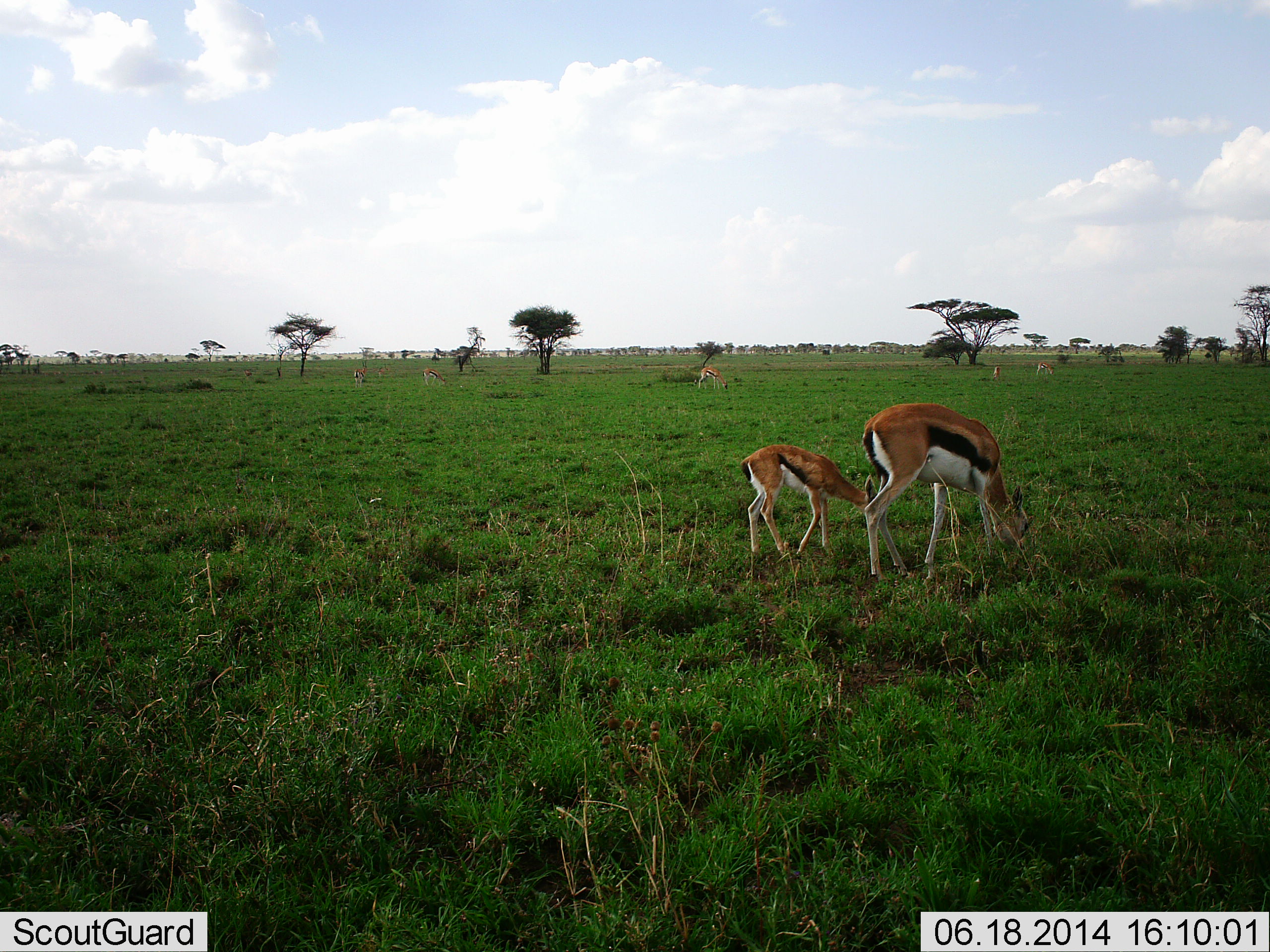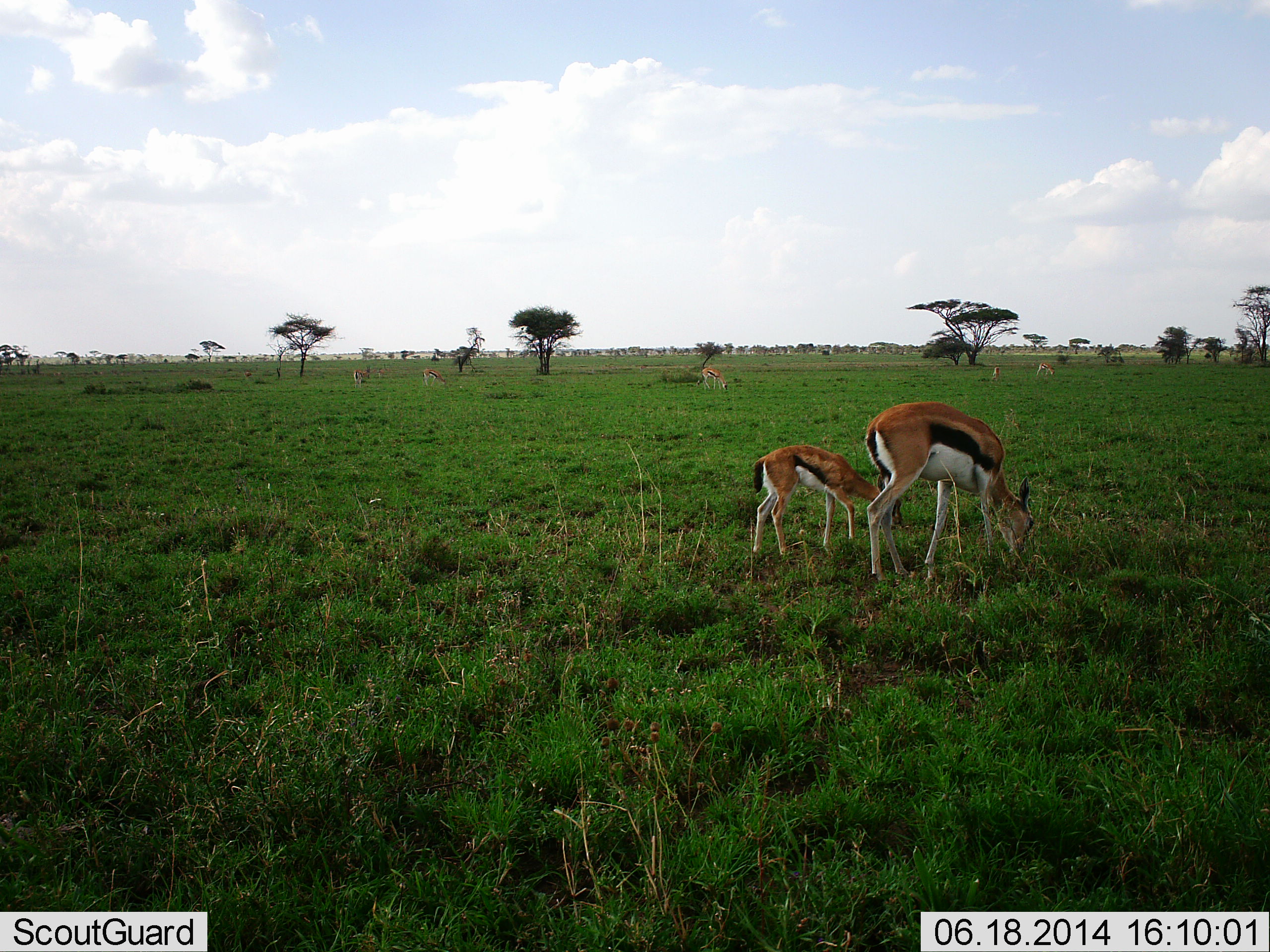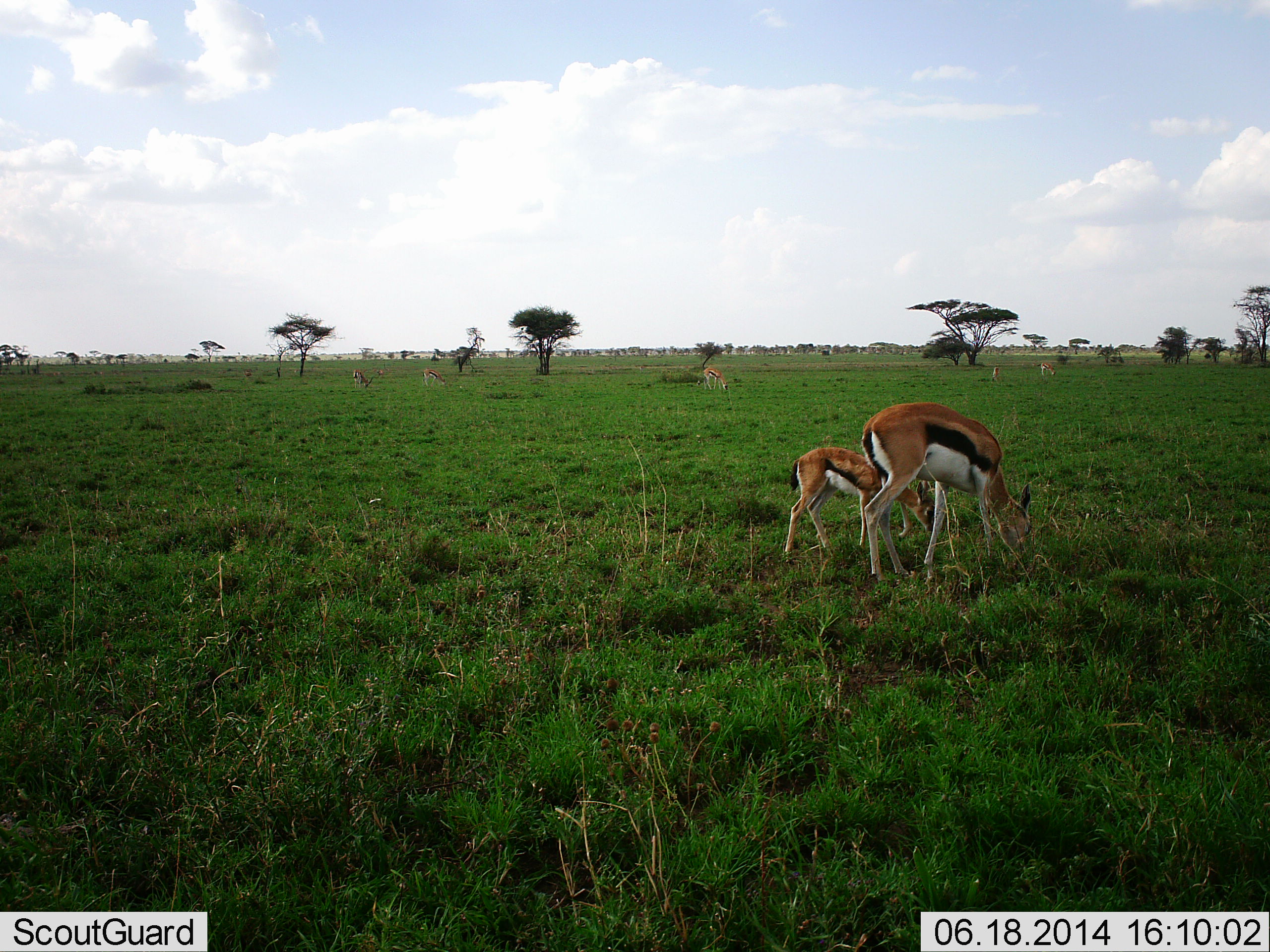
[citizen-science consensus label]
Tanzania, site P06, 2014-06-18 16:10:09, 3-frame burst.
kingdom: Animalia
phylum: Chordata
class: Mammalia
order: Artiodactyla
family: Bovidae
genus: Eudorcas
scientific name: Eudorcas thomsonii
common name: thomson's gazelle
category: gazellethomsons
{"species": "gazellethomsons (thomson's gazelle) (Eudorcas thomsonii)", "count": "6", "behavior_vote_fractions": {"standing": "40%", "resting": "0%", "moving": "10%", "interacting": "0%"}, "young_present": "100%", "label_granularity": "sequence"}